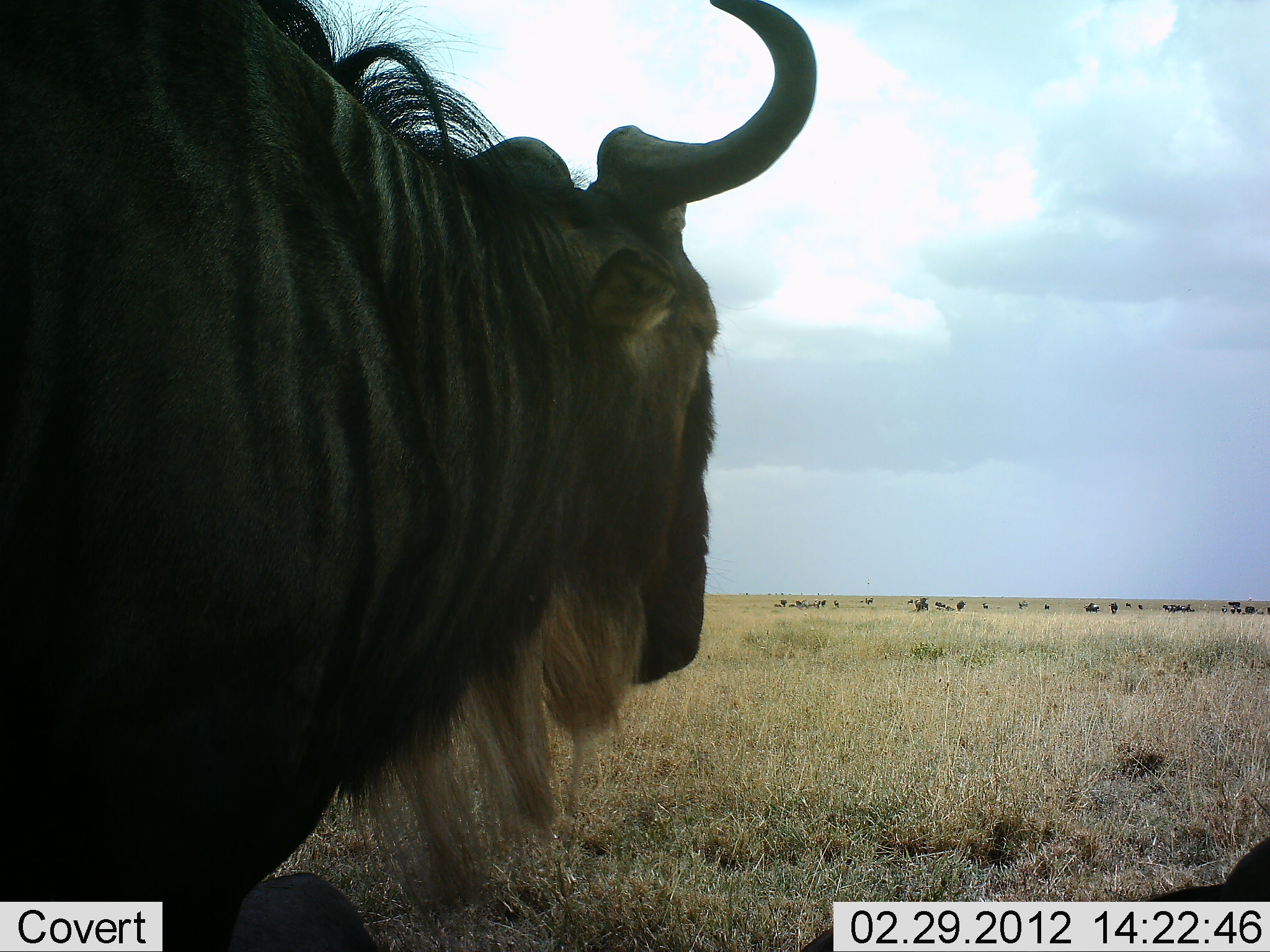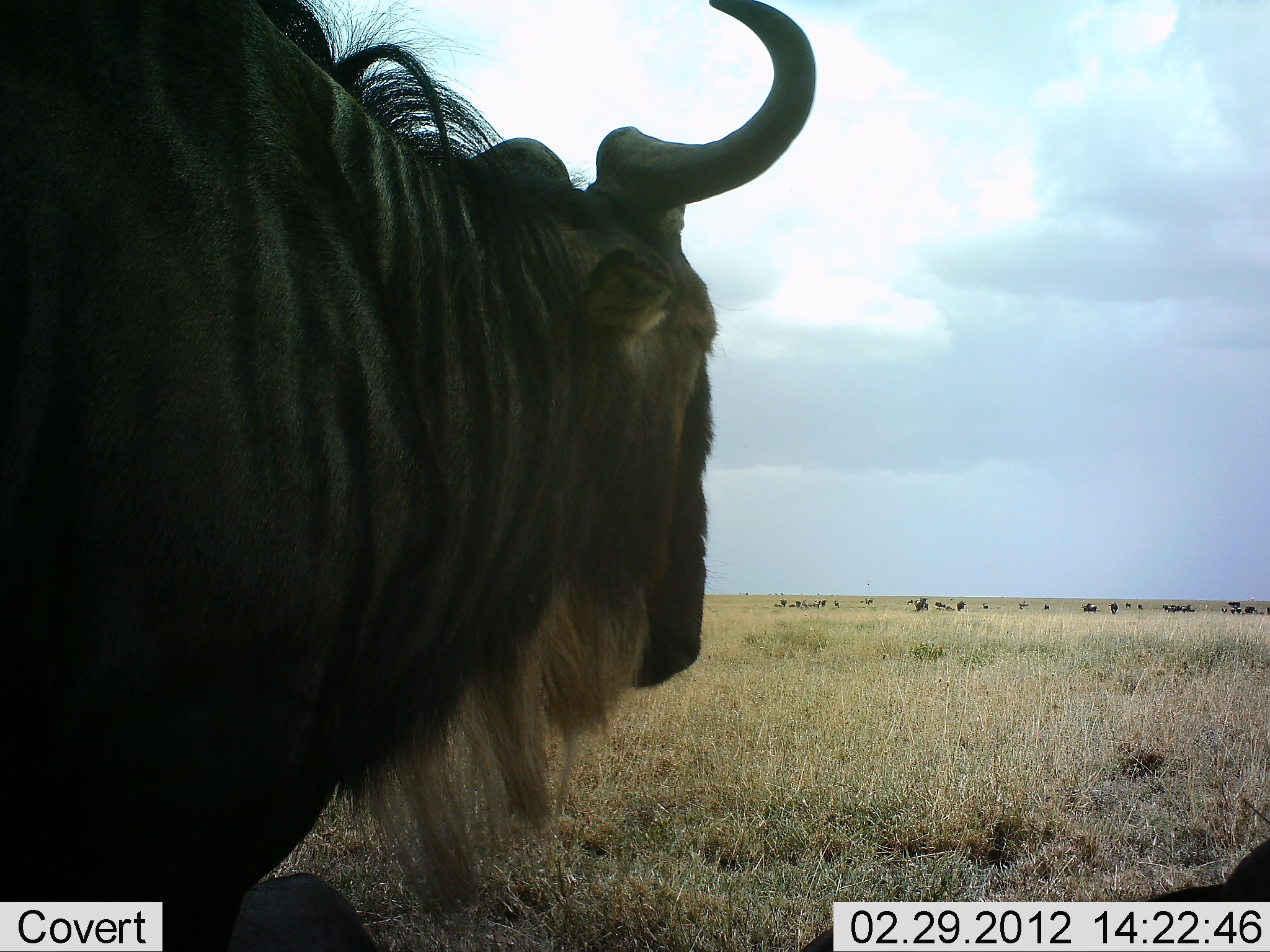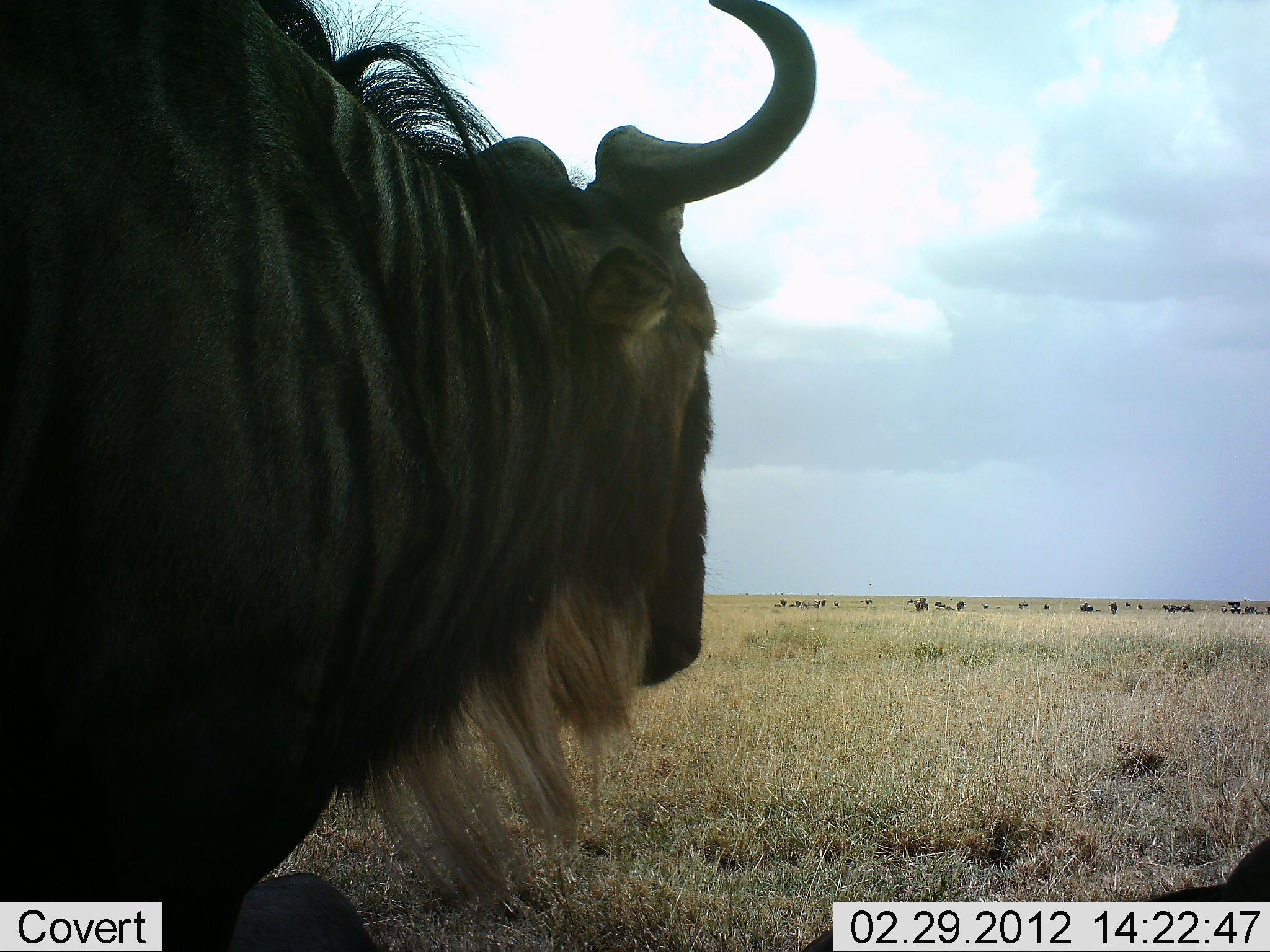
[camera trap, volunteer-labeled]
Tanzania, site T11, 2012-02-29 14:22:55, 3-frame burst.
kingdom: Animalia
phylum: Chordata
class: Mammalia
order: Artiodactyla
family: Bovidae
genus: Connochaetes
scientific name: Connochaetes taurinus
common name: blue wildebeest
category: wildebeest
Wildebeest (blue wildebeest) (Connochaetes taurinus), count 11-50. Behavior (volunteer vote fractions): standing 100%, resting 8%, moving 8%, interacting 0%. Young present (vote fraction): 0%. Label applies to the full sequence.